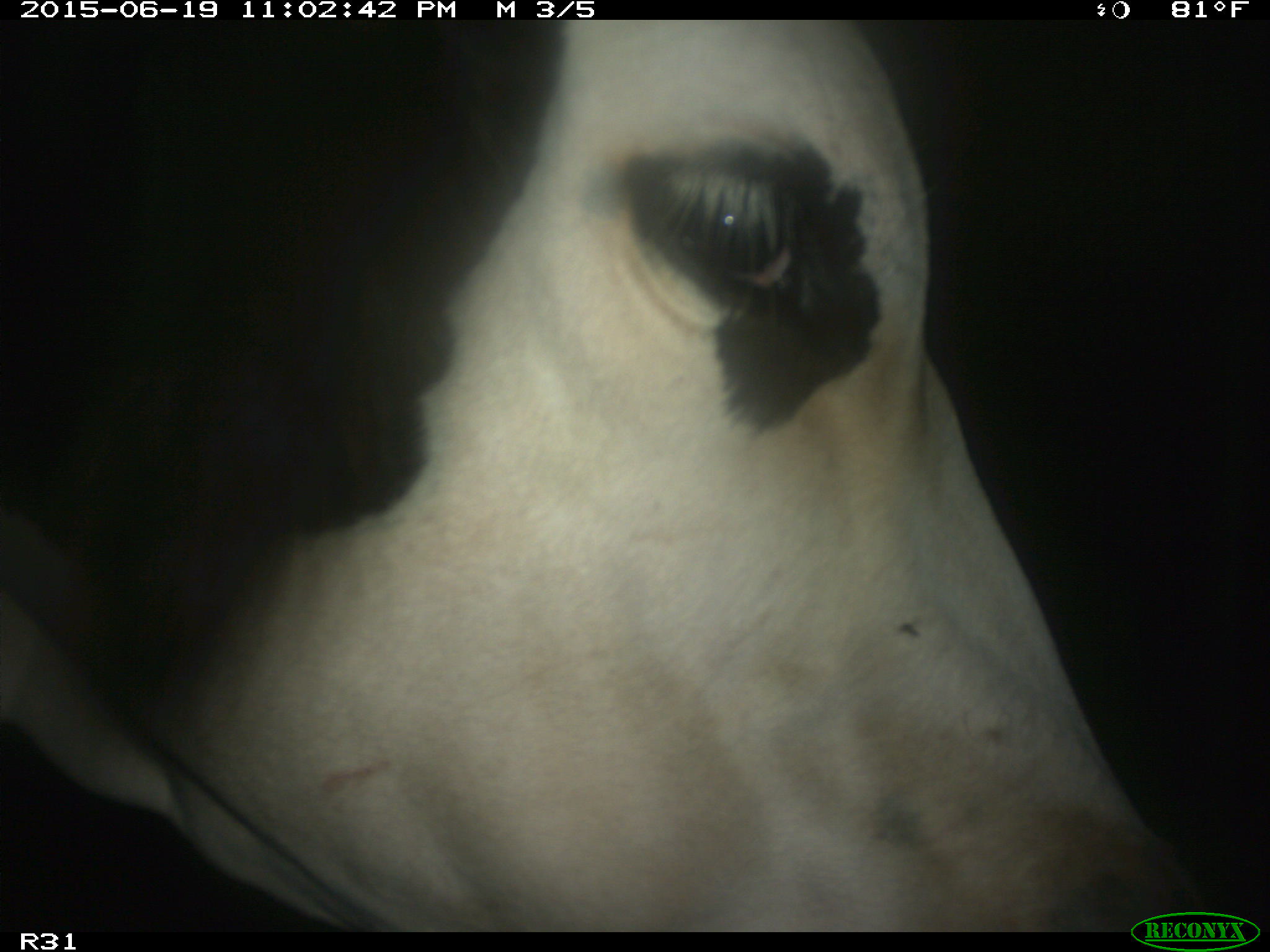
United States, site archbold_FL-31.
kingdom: Animalia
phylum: Chordata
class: Mammalia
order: Artiodactyla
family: Bovidae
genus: Bos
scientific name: Bos taurus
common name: domestic cow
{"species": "Bos taurus (domestic cow)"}